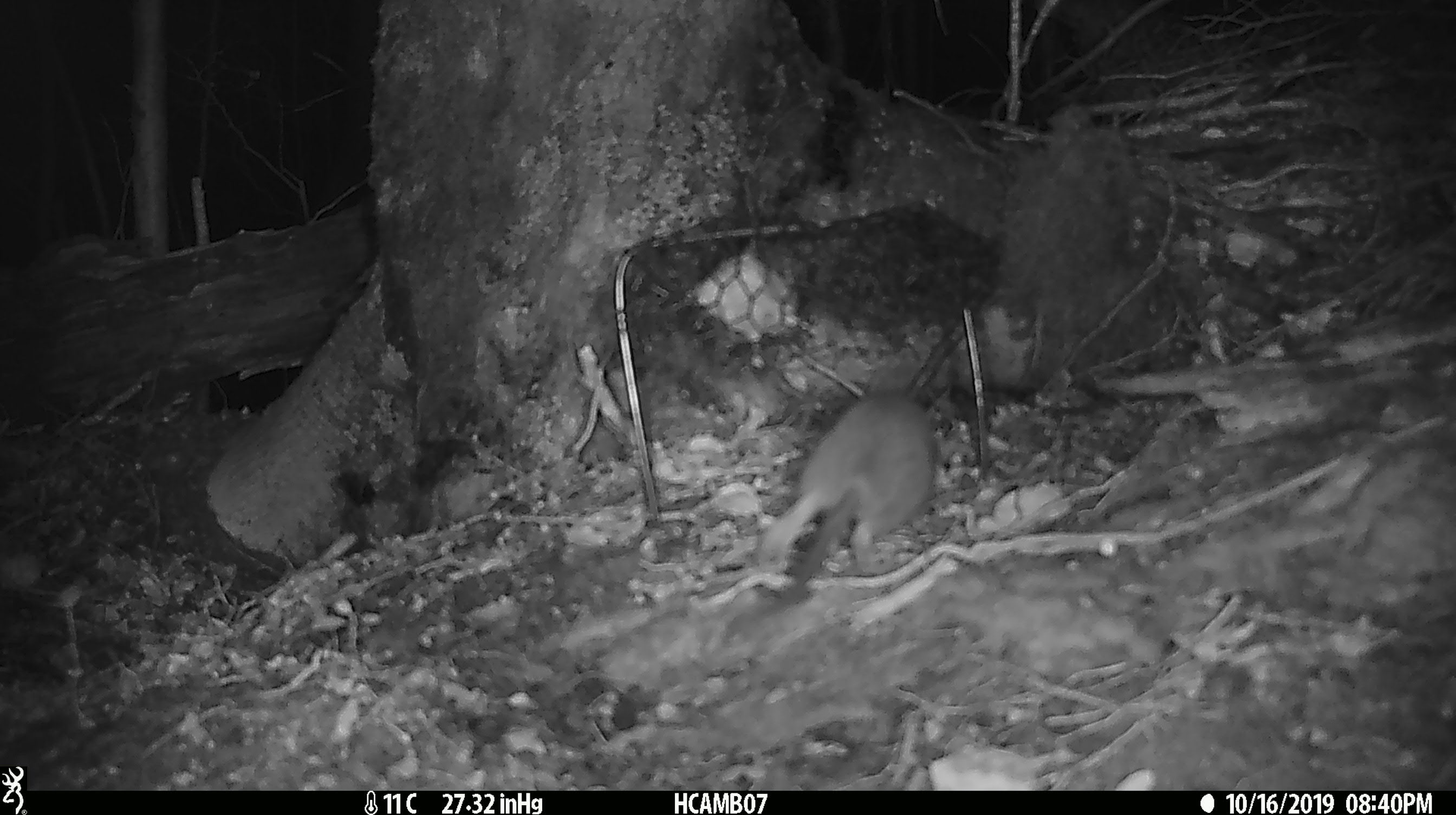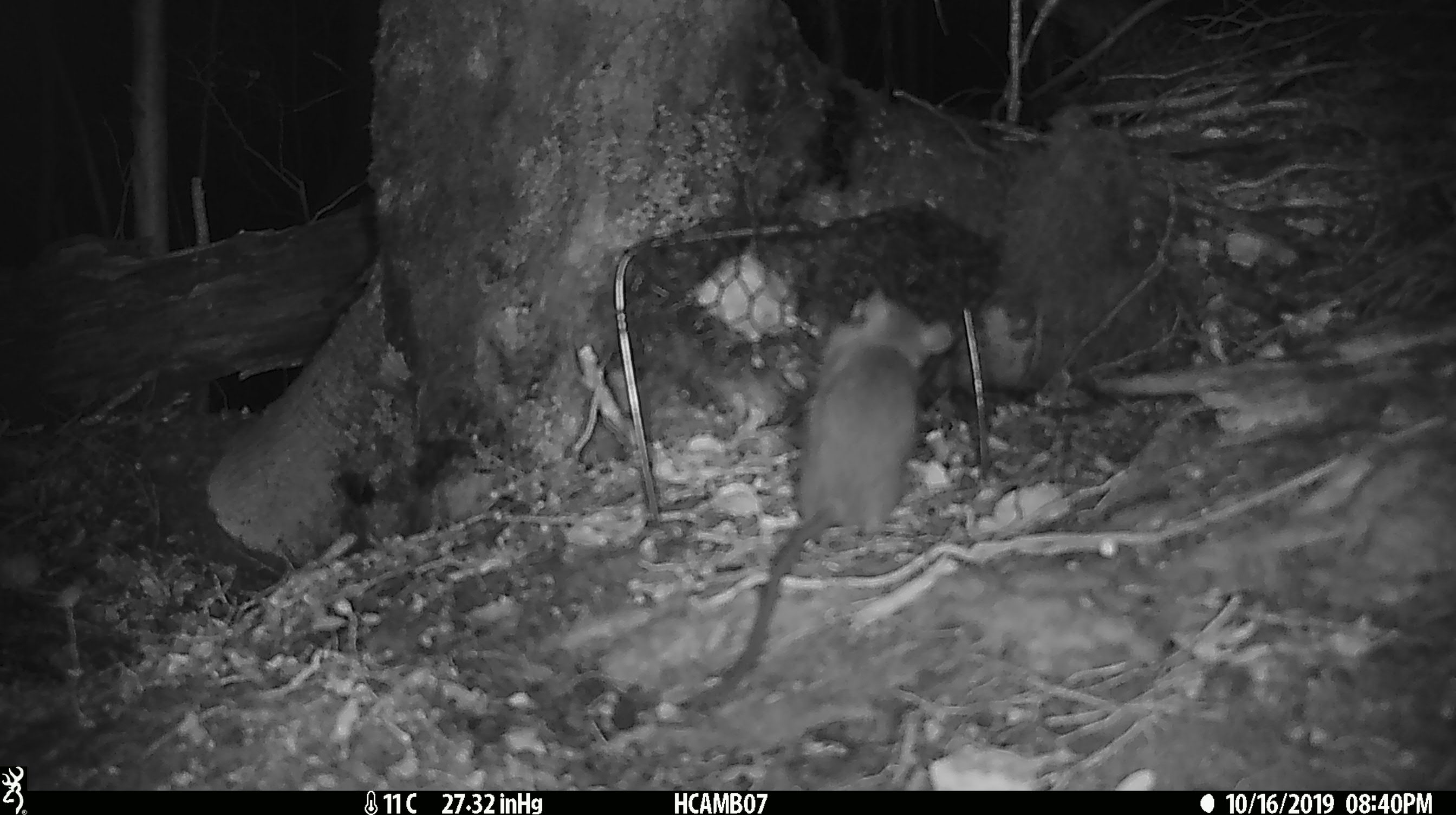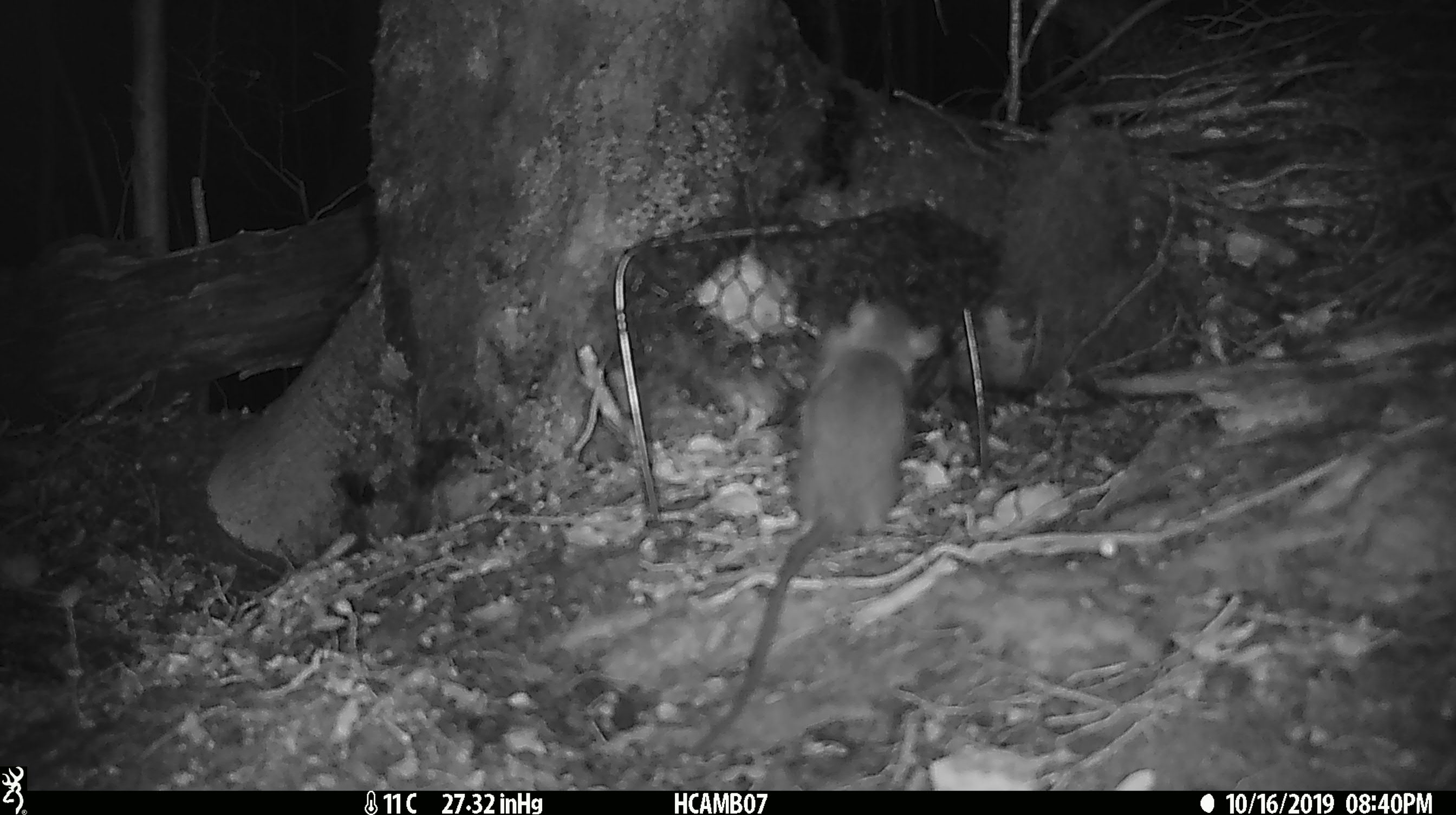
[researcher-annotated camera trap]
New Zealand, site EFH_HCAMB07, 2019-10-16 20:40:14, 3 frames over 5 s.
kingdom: Animalia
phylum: Chordata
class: Mammalia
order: Rodentia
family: Muridae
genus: Mus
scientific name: Mus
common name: mouse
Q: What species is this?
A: Mouse (Mus).